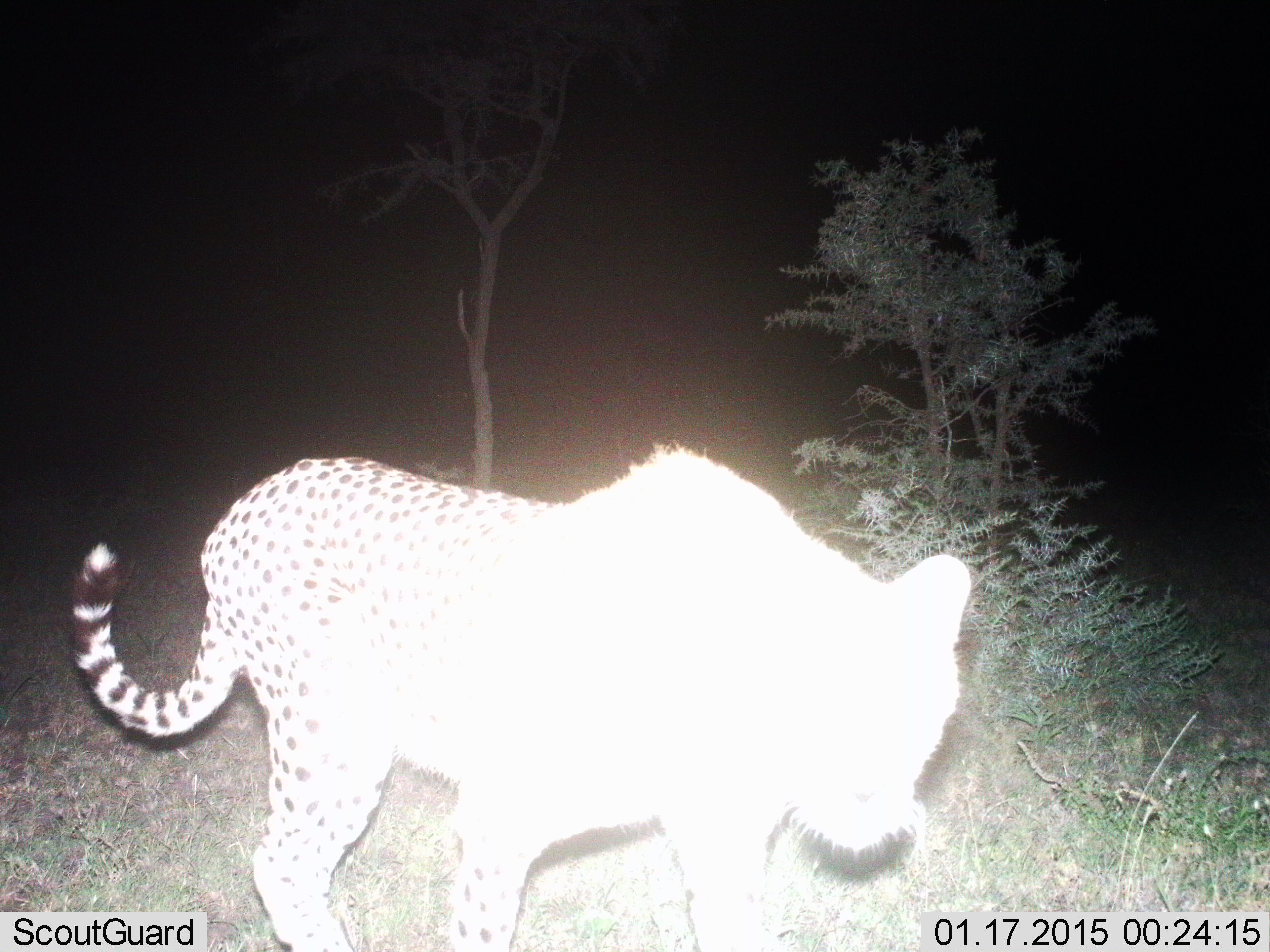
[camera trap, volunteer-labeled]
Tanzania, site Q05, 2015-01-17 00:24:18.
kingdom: Animalia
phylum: Chordata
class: Mammalia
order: Carnivora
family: Felidae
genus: Acinonyx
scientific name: Acinonyx jubatus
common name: cheetah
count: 1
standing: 50%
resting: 0%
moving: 50%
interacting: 0%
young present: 0%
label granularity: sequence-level